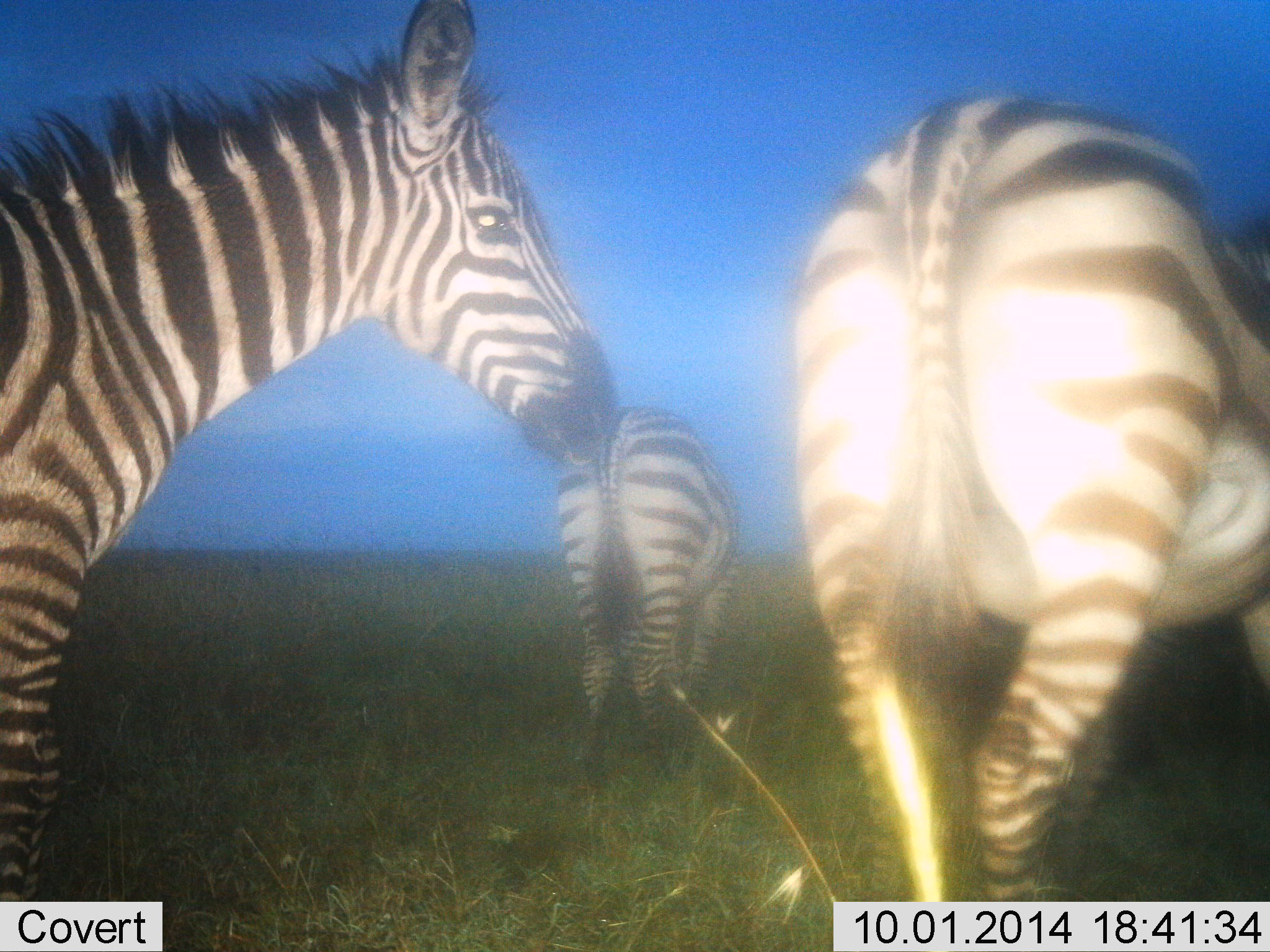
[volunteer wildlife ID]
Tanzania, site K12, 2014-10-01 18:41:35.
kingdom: Animalia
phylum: Chordata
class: Mammalia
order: Perissodactyla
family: Equidae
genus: Equus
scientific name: Equus quagga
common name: plains zebra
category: zebra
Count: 3.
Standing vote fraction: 70%.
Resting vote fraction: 10%.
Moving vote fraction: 20%.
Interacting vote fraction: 0%.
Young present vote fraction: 30%.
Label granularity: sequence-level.